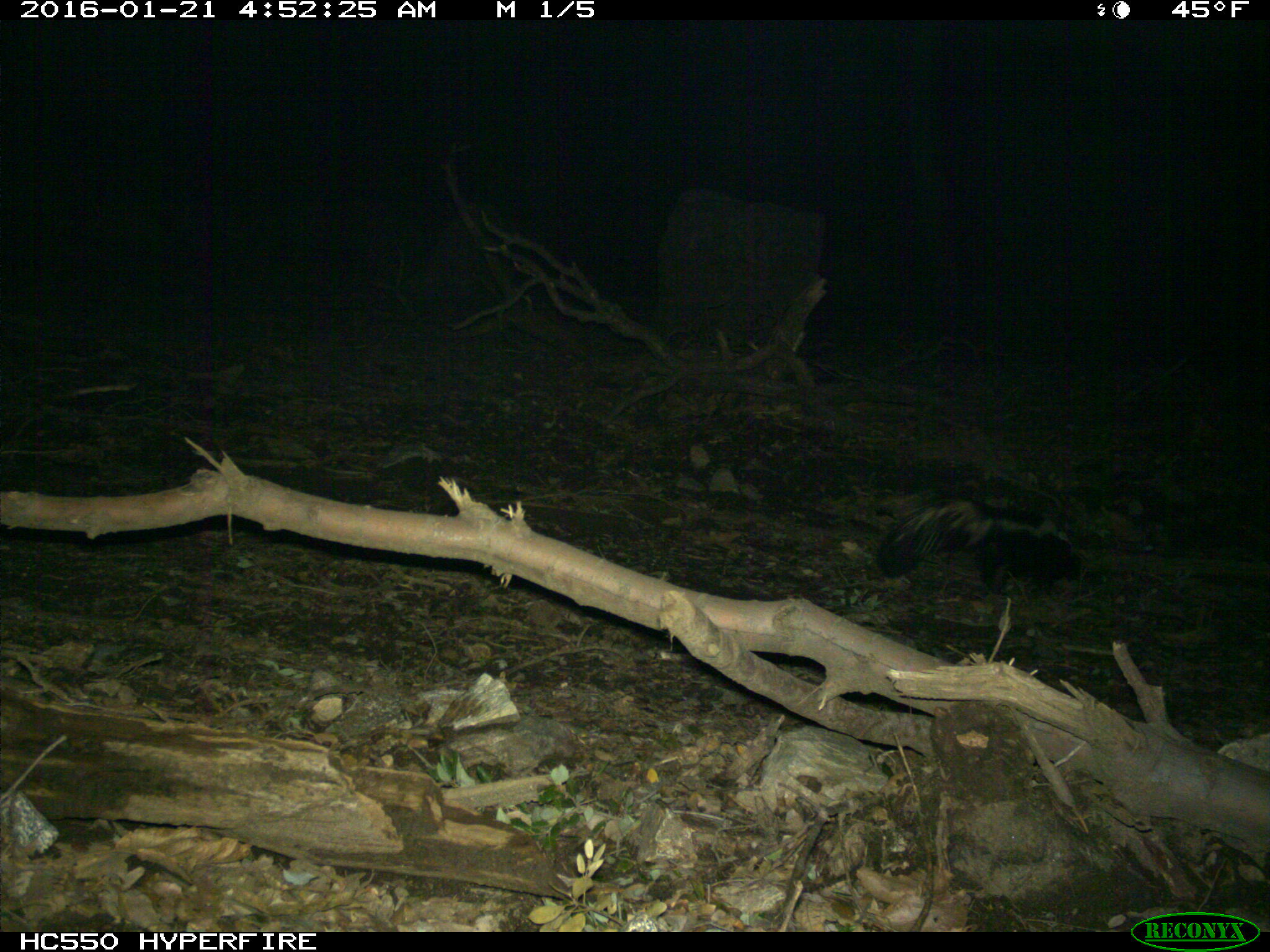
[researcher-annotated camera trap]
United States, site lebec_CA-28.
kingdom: Animalia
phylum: Chordata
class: Mammalia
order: Carnivora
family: Mephitidae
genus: Mephitis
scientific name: Mephitis mephitis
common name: striped skunk